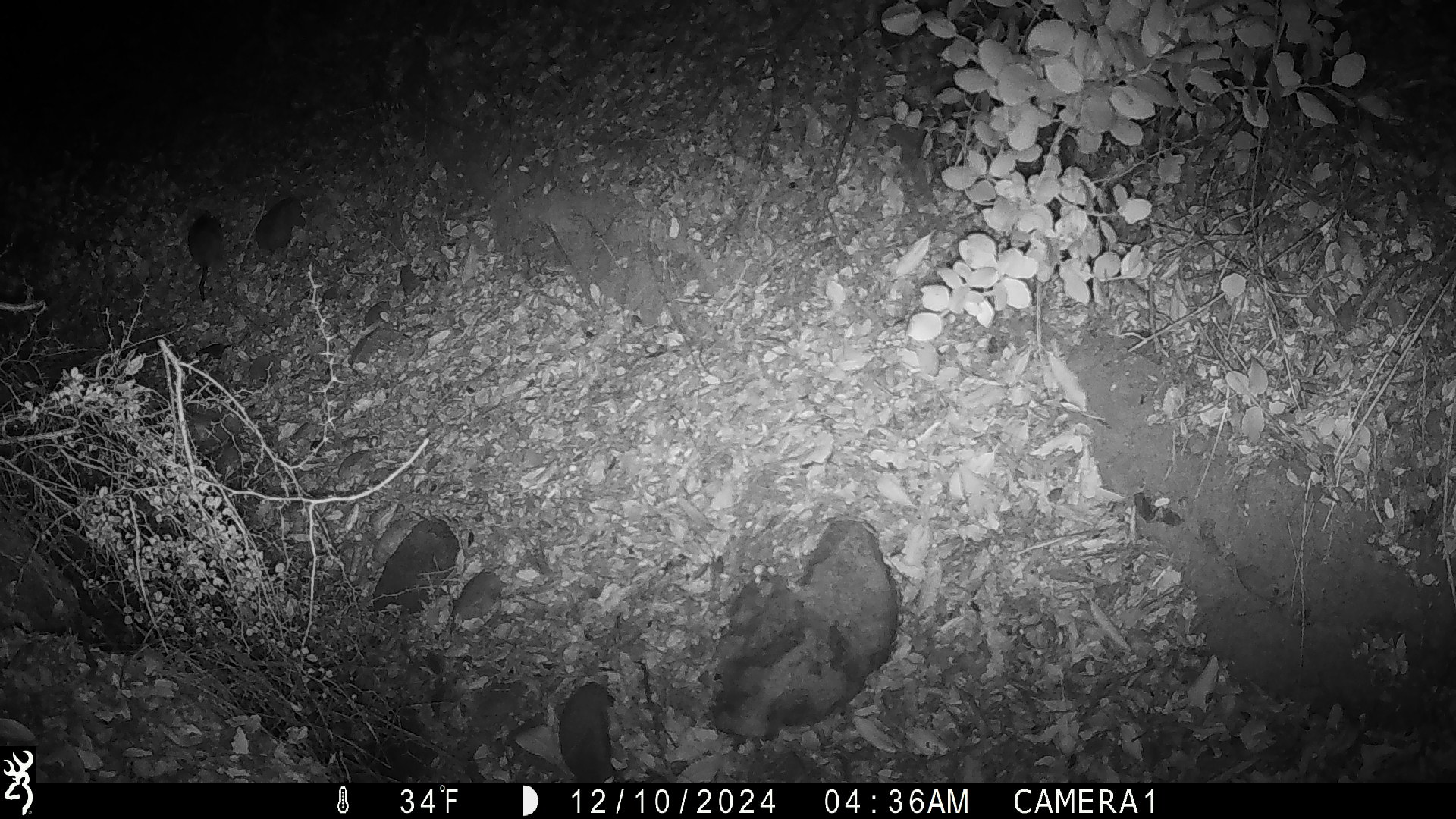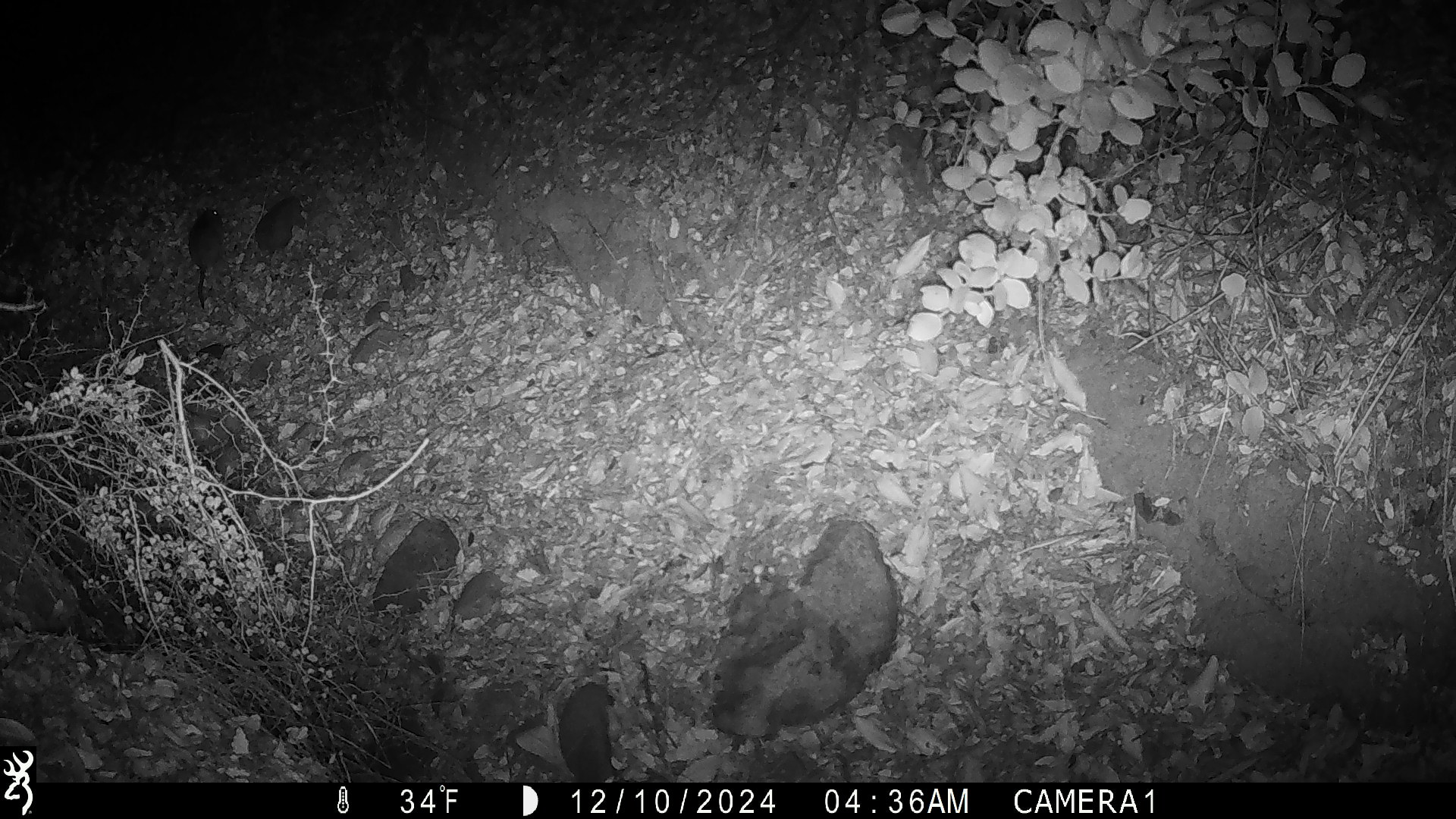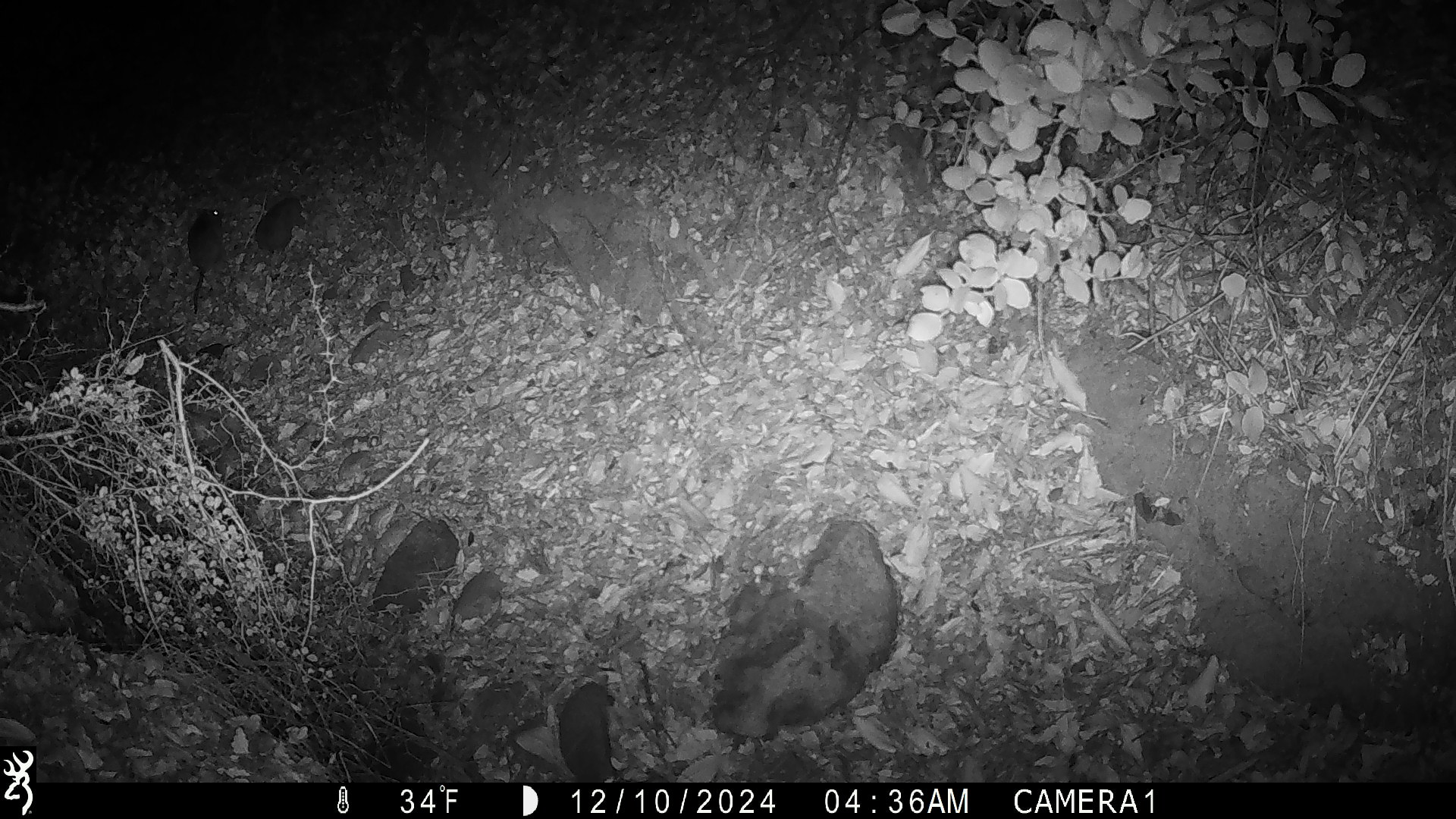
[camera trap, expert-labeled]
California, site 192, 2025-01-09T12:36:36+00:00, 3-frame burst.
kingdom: Animalia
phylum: Chordata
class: Mammalia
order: Rodentia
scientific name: Rodentia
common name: mouse or rat